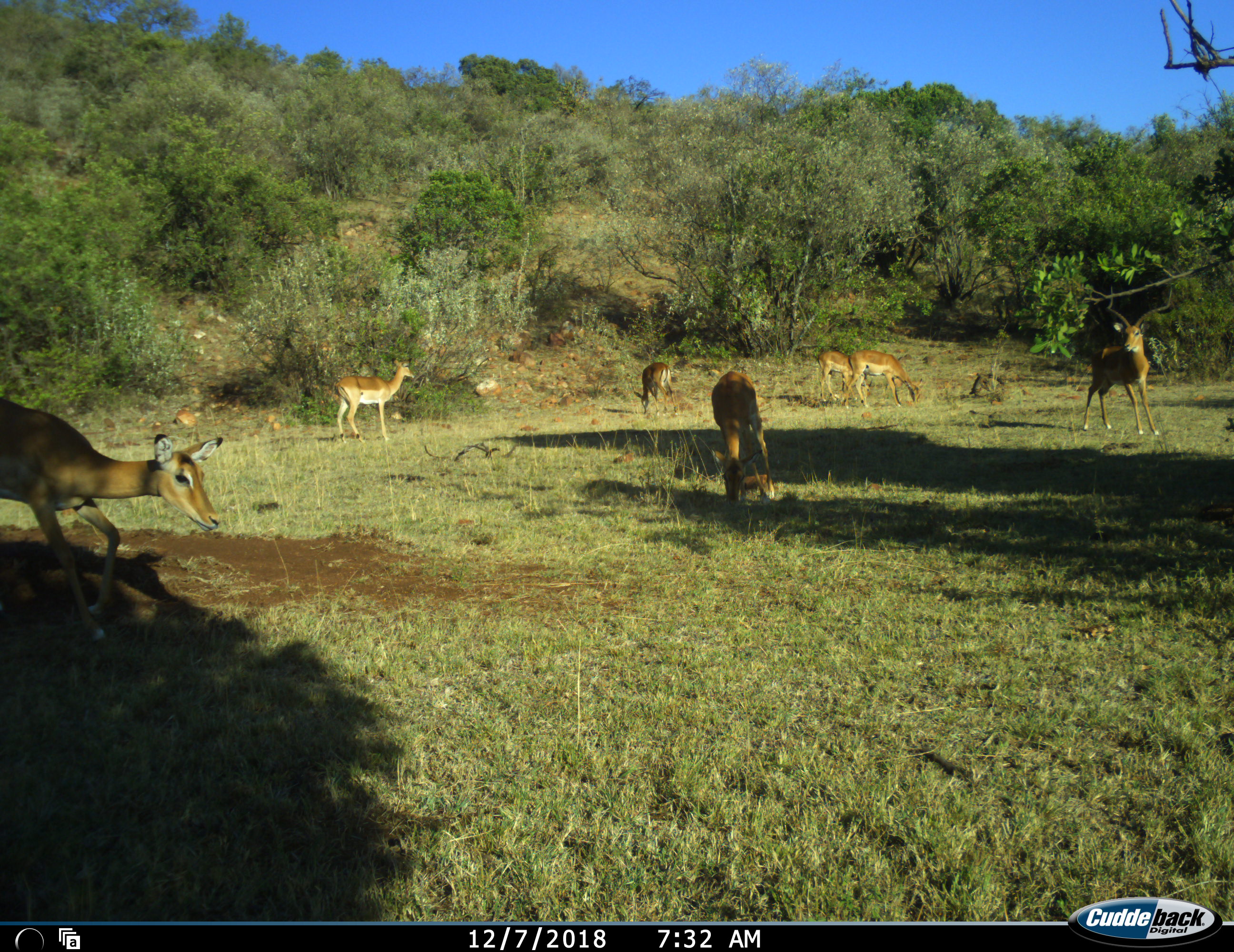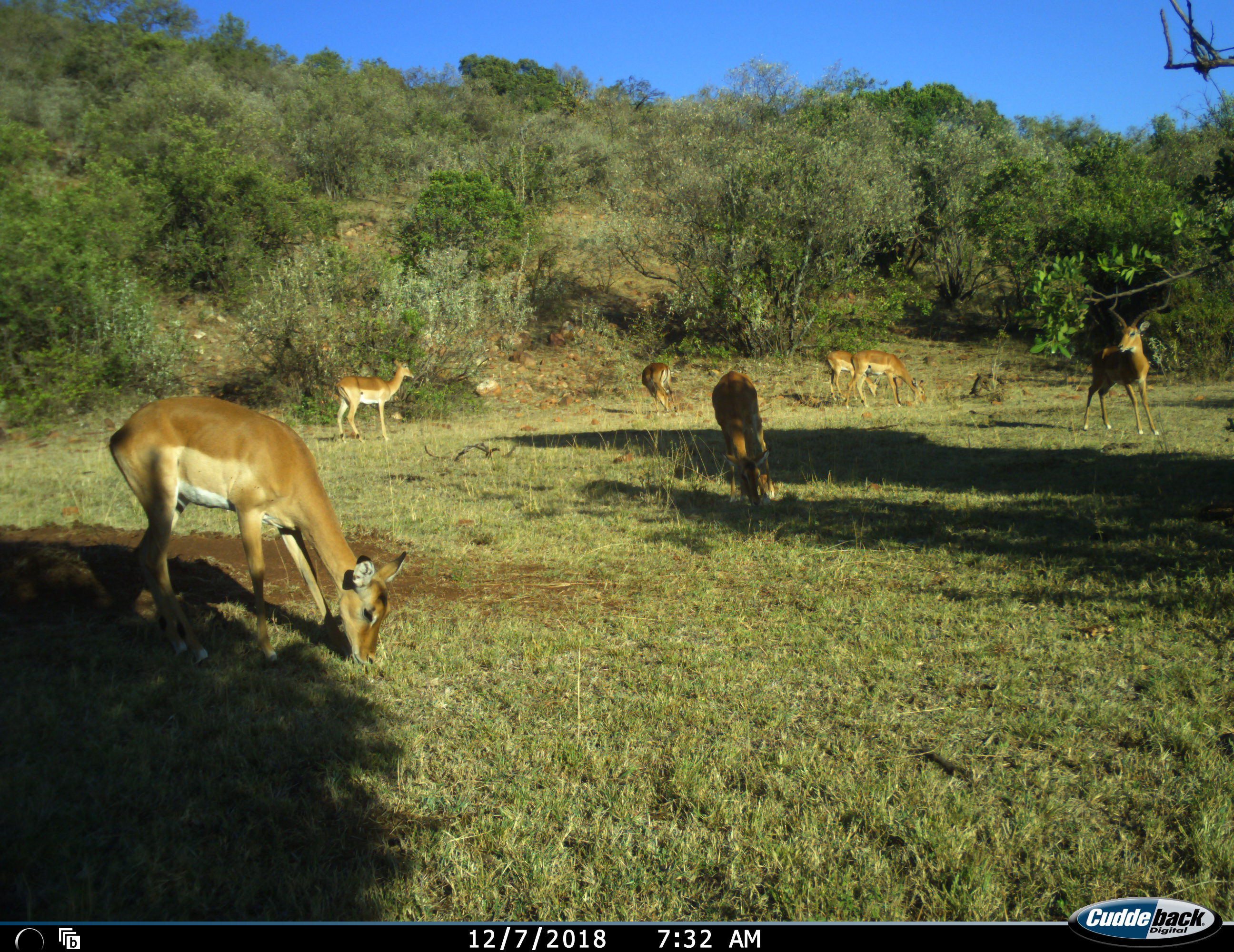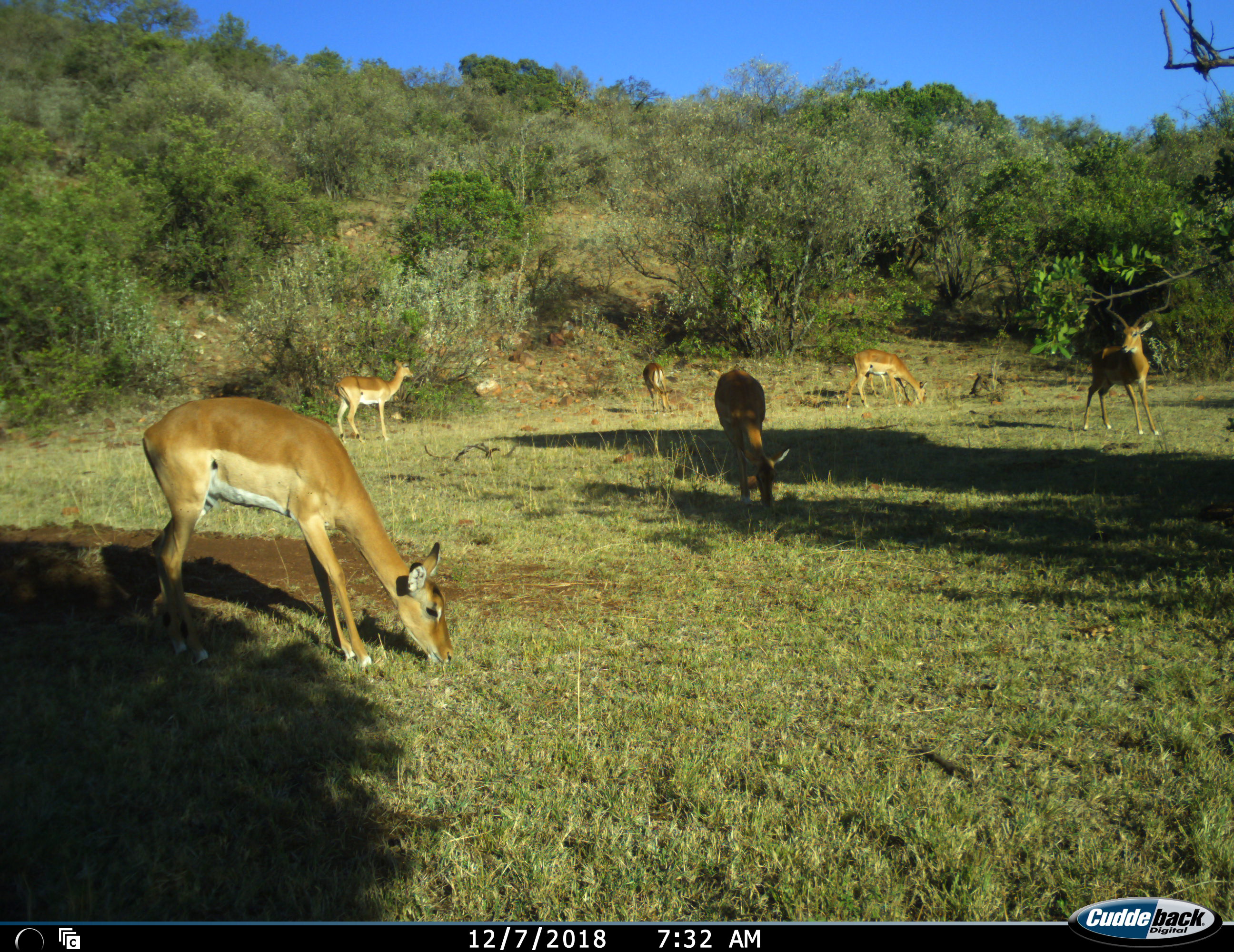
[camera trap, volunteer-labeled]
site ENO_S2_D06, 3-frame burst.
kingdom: Animalia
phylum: Chordata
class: Mammalia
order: Artiodactyla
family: Bovidae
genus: Aepyceros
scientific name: Aepyceros melampus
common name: impala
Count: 7.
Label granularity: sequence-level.